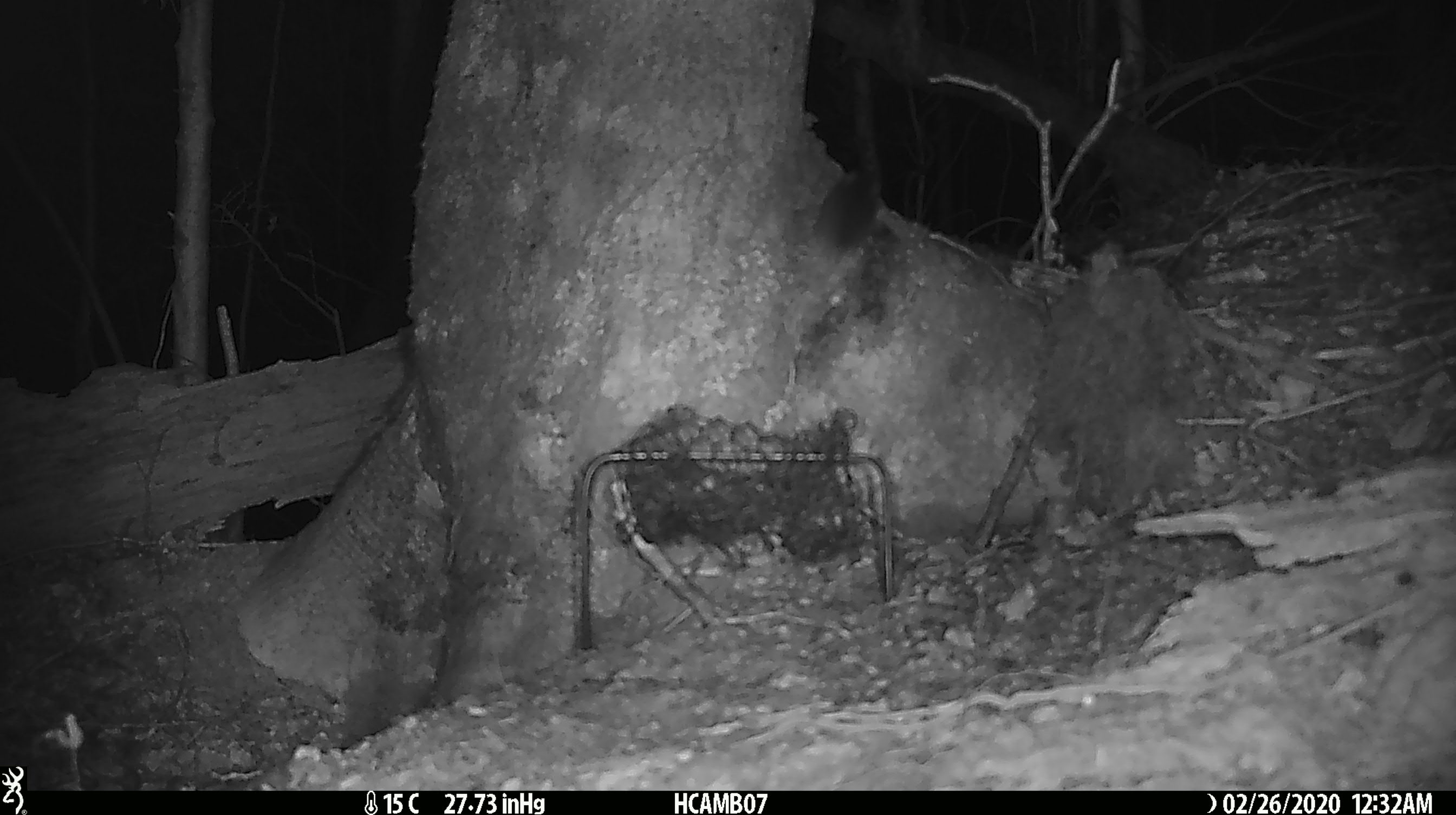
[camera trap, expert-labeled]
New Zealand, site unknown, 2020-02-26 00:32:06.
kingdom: Animalia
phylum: Chordata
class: Mammalia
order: Rodentia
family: Muridae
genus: Mus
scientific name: Mus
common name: mouse